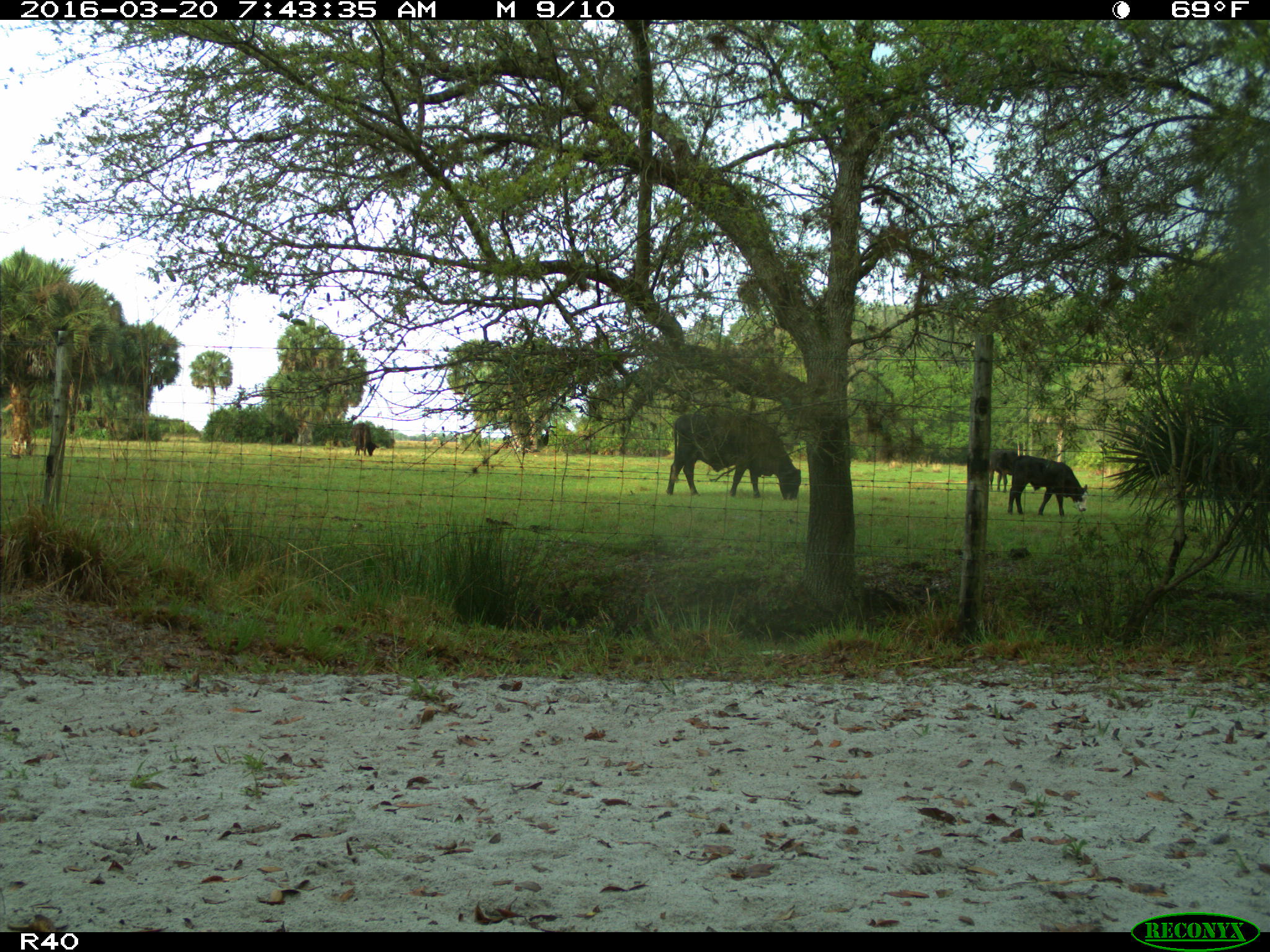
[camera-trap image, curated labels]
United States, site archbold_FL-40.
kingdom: Animalia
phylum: Chordata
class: Mammalia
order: Artiodactyla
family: Bovidae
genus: Bos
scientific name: Bos taurus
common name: domestic cow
Bos taurus (domestic cow).